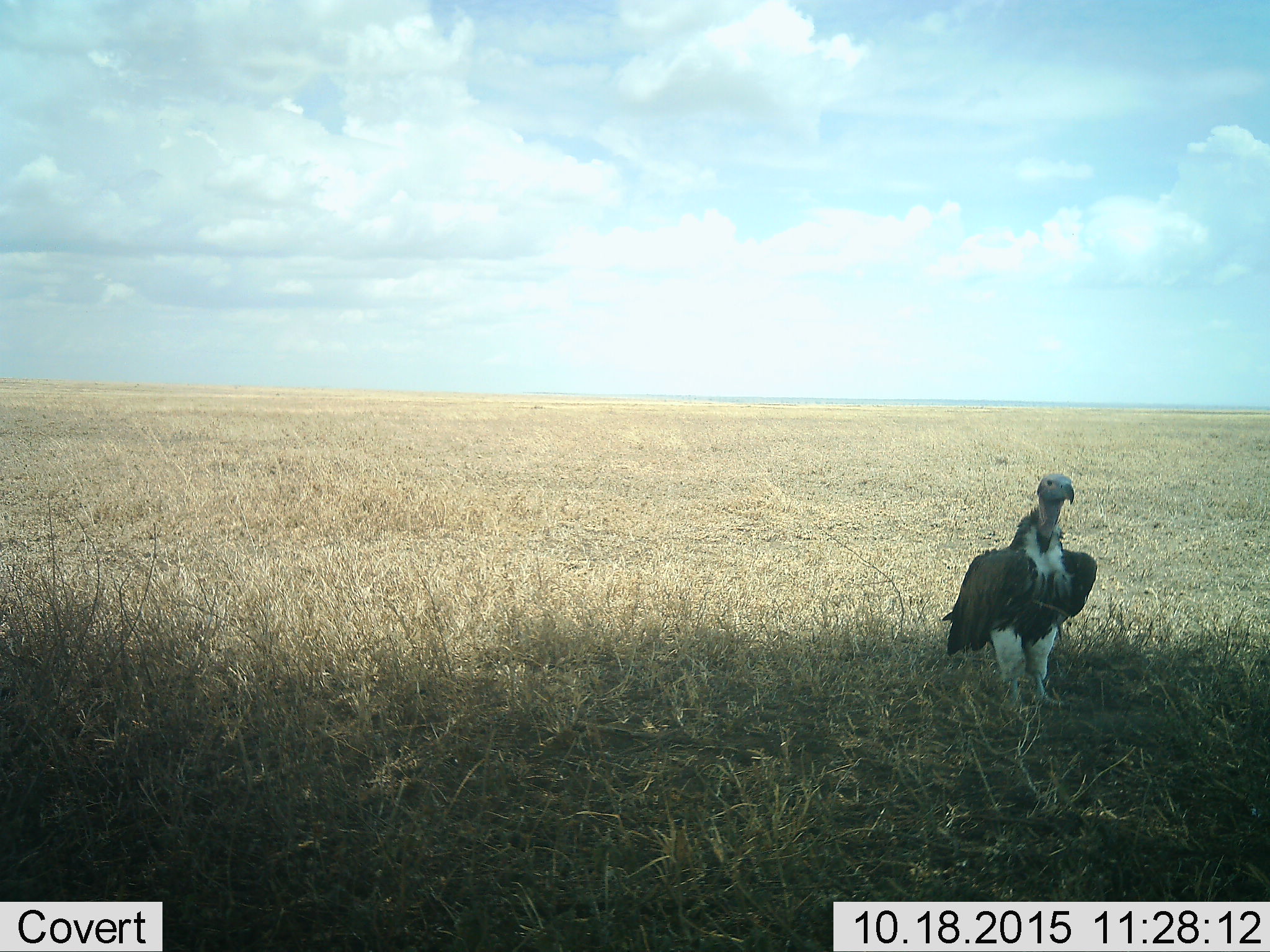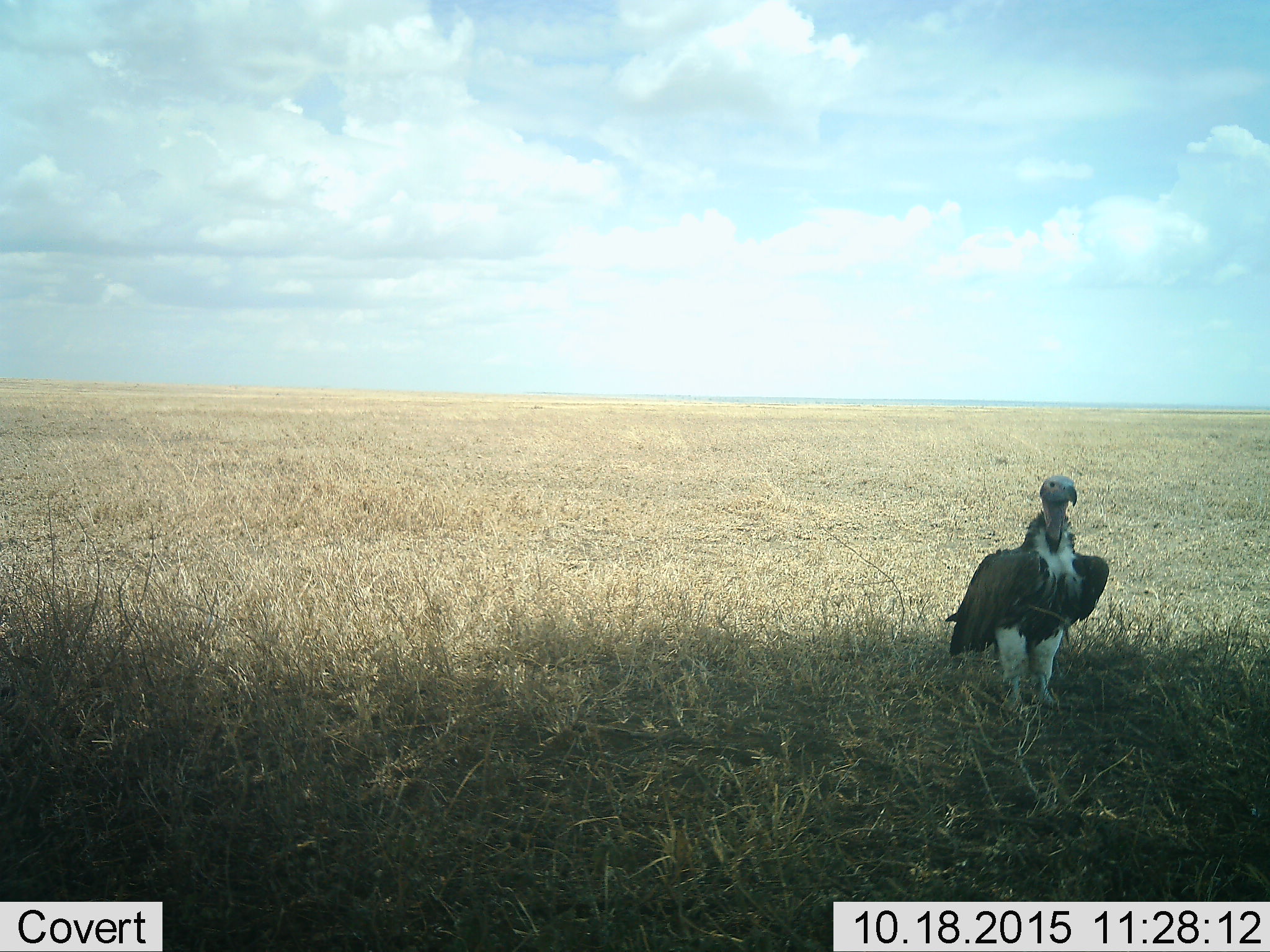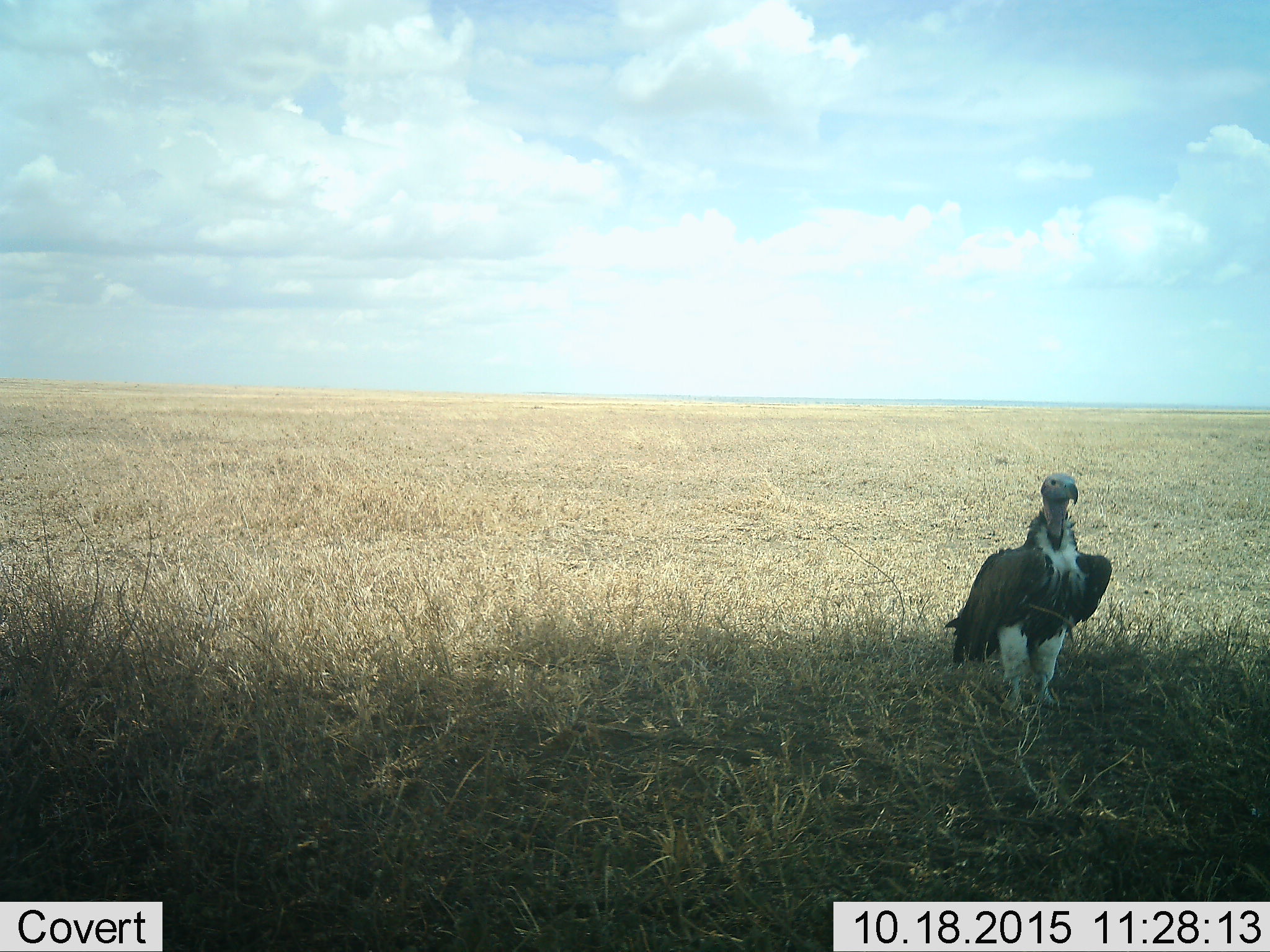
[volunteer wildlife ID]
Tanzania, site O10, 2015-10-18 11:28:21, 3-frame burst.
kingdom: Animalia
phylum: Chordata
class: Aves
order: Accipitriformes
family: Accipitridae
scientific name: Accipitridae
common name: vulture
Vulture (Accipitridae), count 1. Behavior (volunteer vote fractions): standing 100%, resting 0%, moving 0%, interacting 0%. Young present (vote fraction): 0%. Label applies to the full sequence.